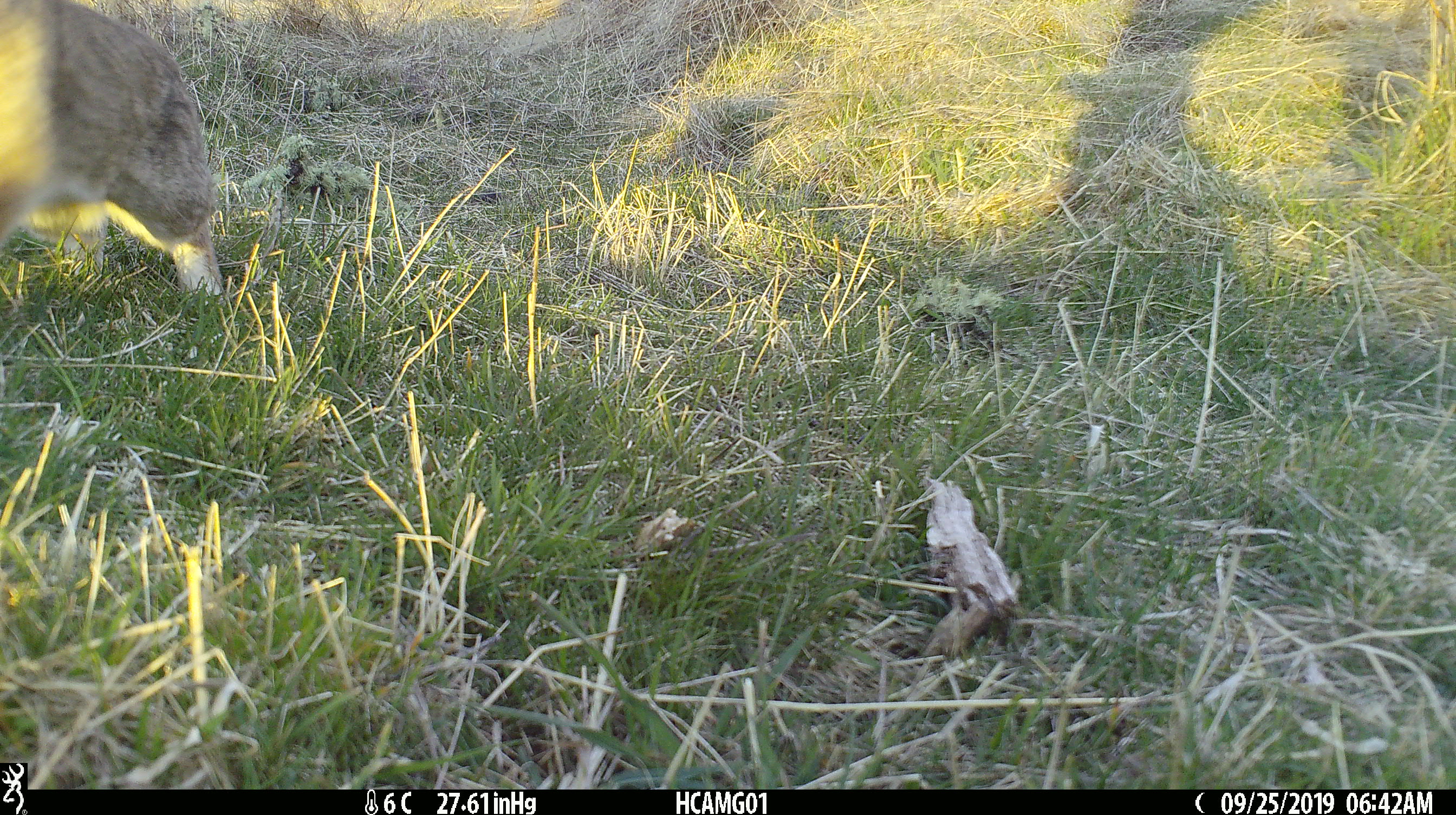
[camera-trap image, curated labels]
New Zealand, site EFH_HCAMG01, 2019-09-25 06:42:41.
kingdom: Animalia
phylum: Chordata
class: Mammalia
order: Lagomorpha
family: Leporidae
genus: Oryctolagus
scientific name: Oryctolagus cuniculus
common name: european rabbit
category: rabbit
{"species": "rabbit (european rabbit) (Oryctolagus cuniculus)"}